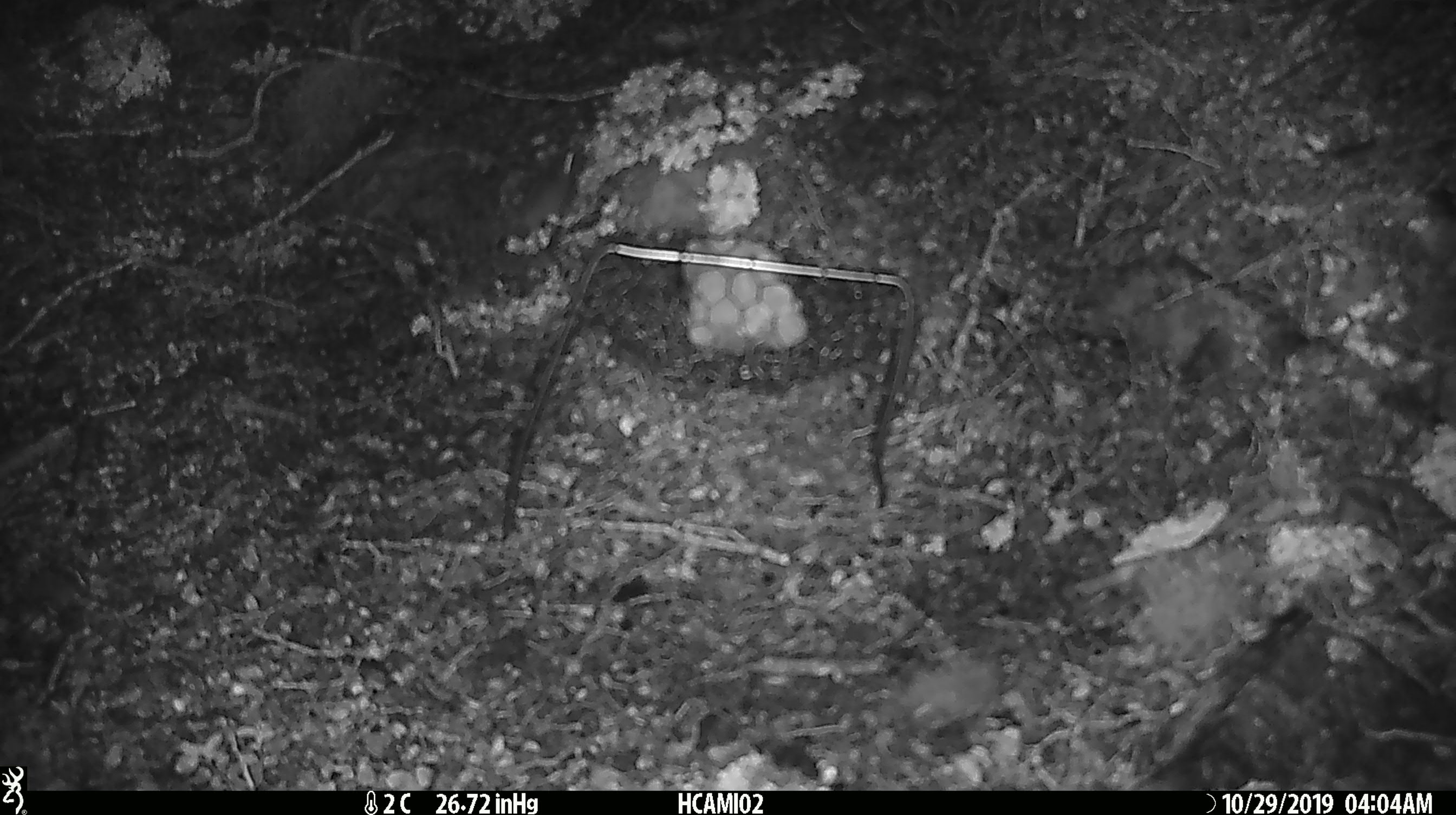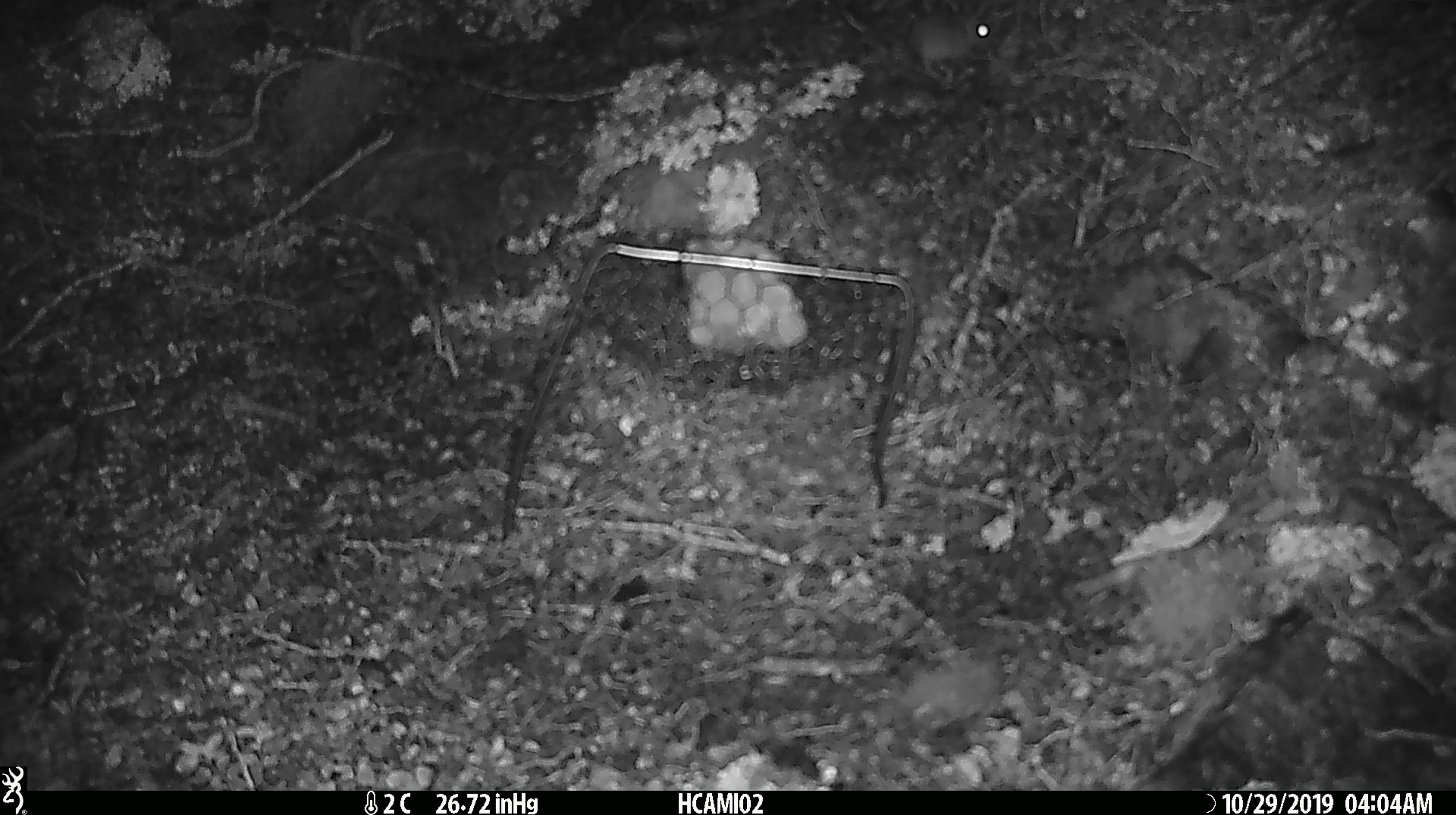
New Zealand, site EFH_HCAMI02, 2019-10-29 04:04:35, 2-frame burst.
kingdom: Animalia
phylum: Chordata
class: Mammalia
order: Rodentia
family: Muridae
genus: Mus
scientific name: Mus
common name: mouse